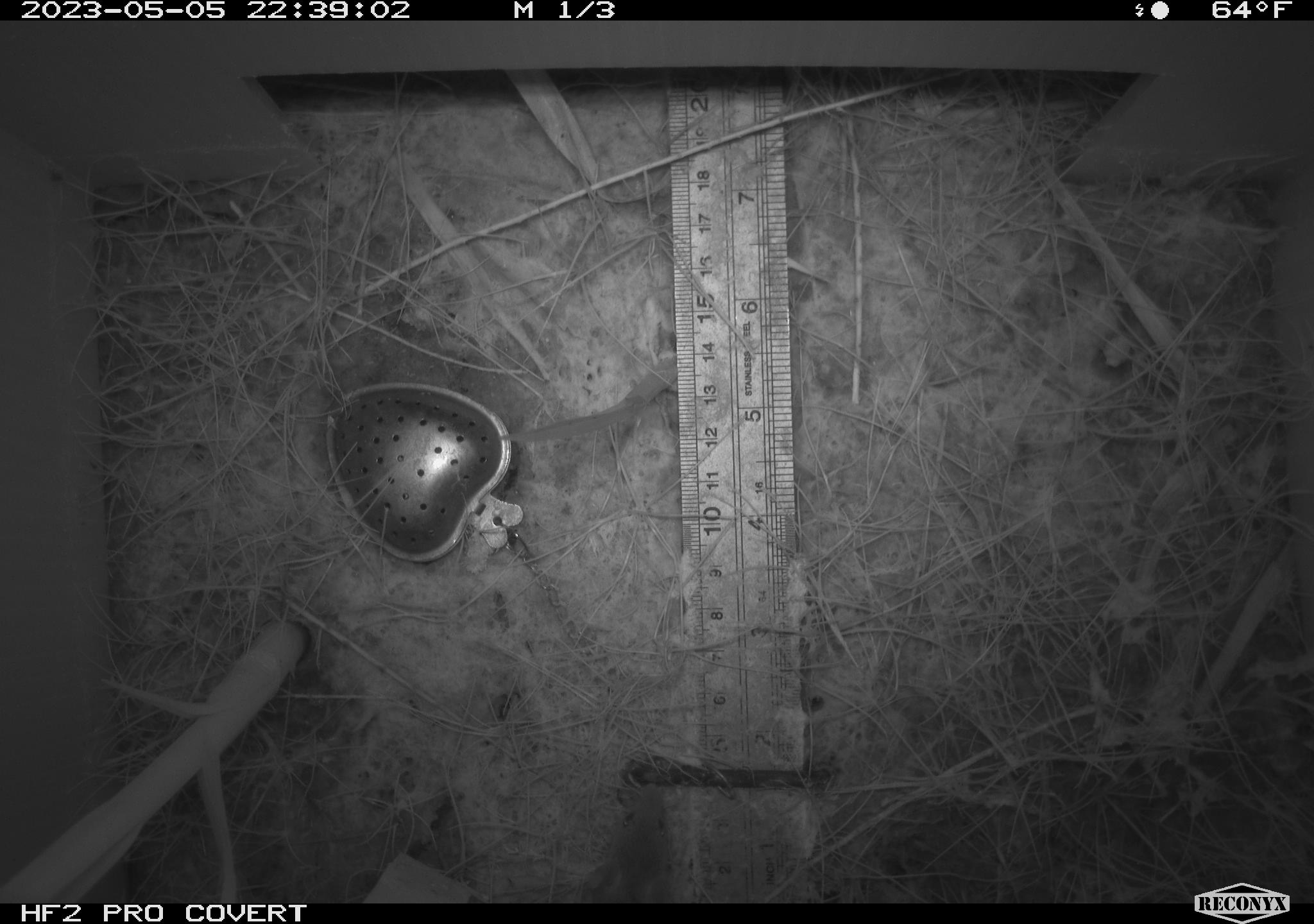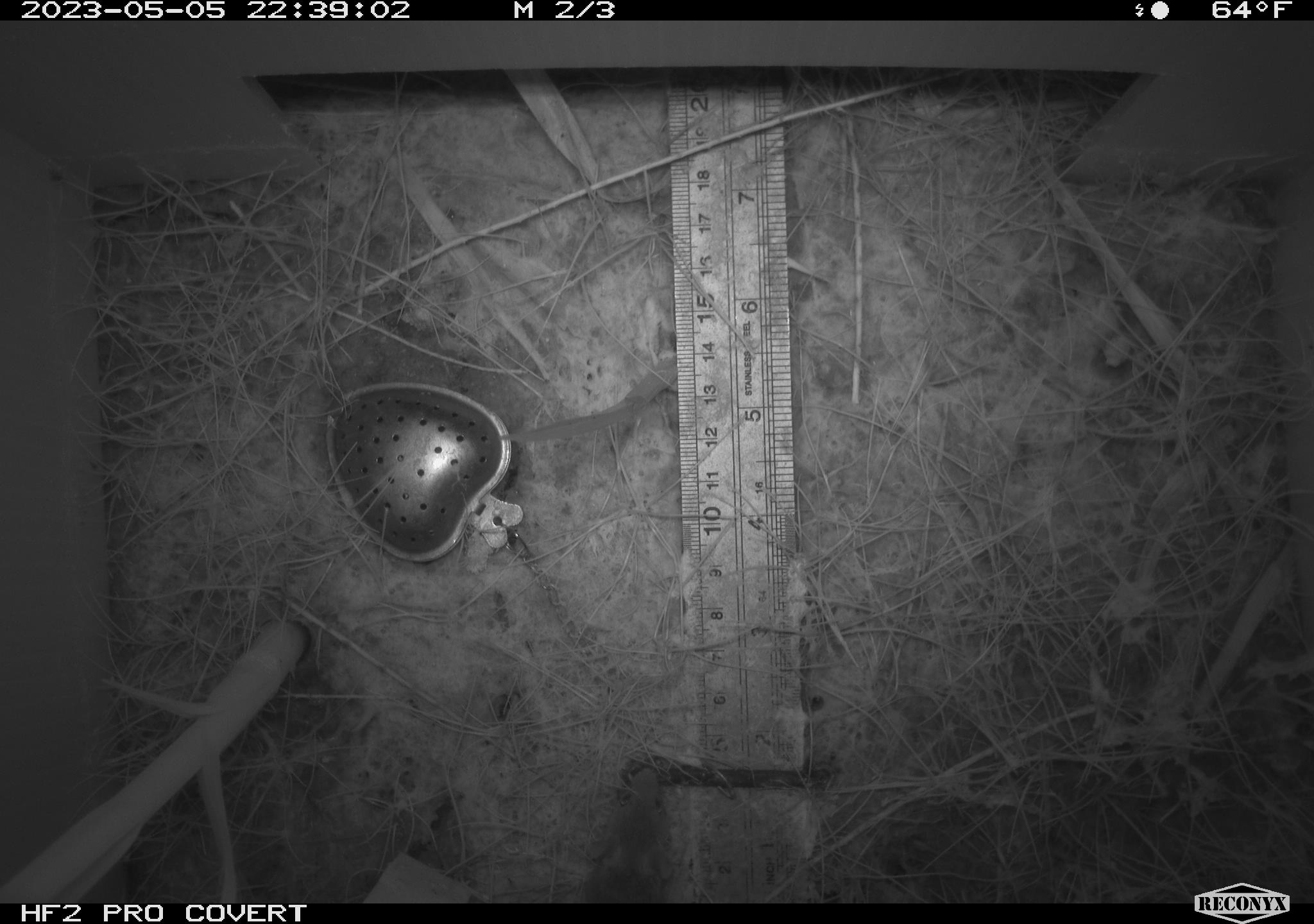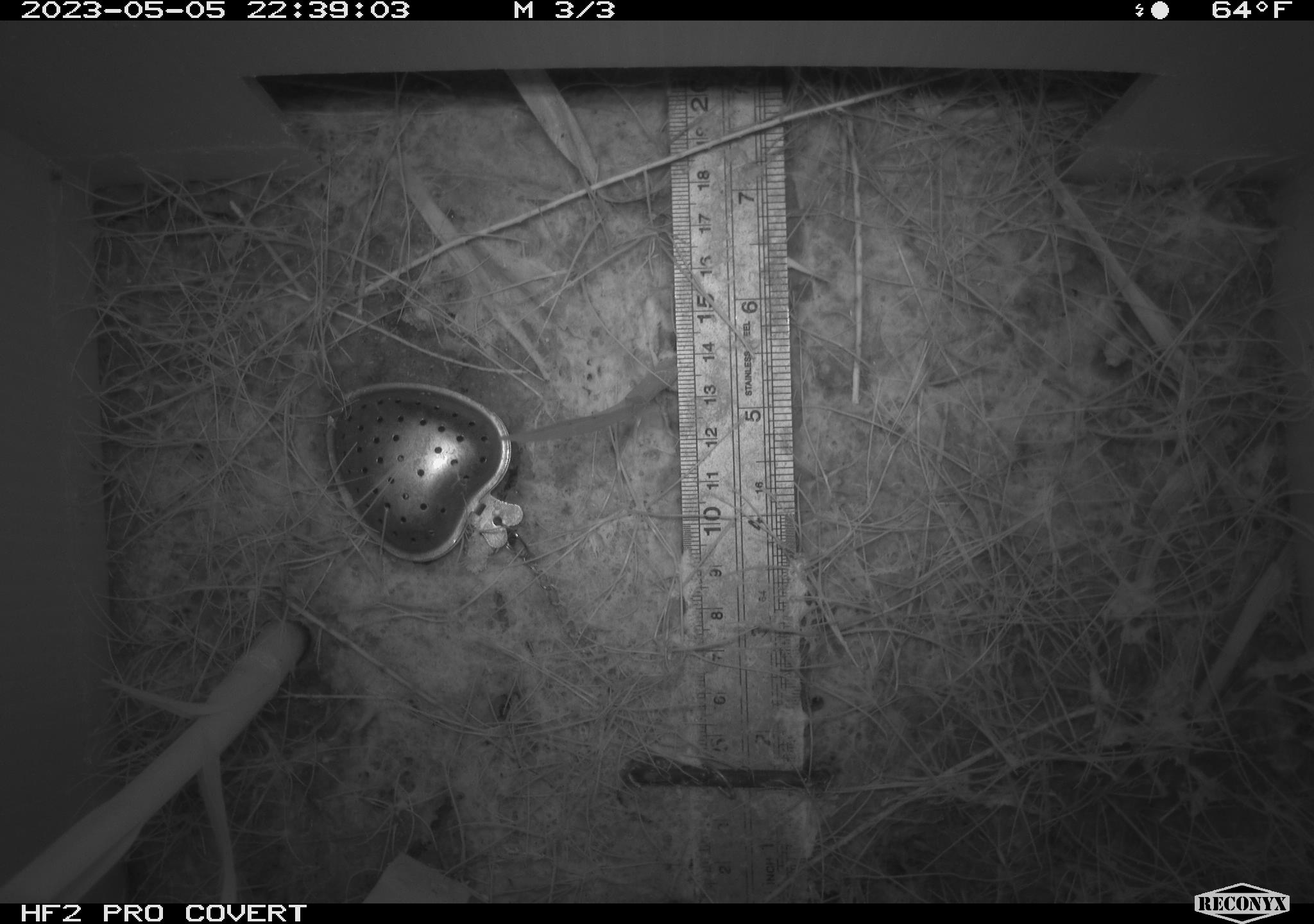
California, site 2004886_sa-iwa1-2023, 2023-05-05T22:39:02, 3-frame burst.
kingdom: Animalia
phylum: Chordata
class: Mammalia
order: Rodentia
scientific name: Rodentia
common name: mouse species